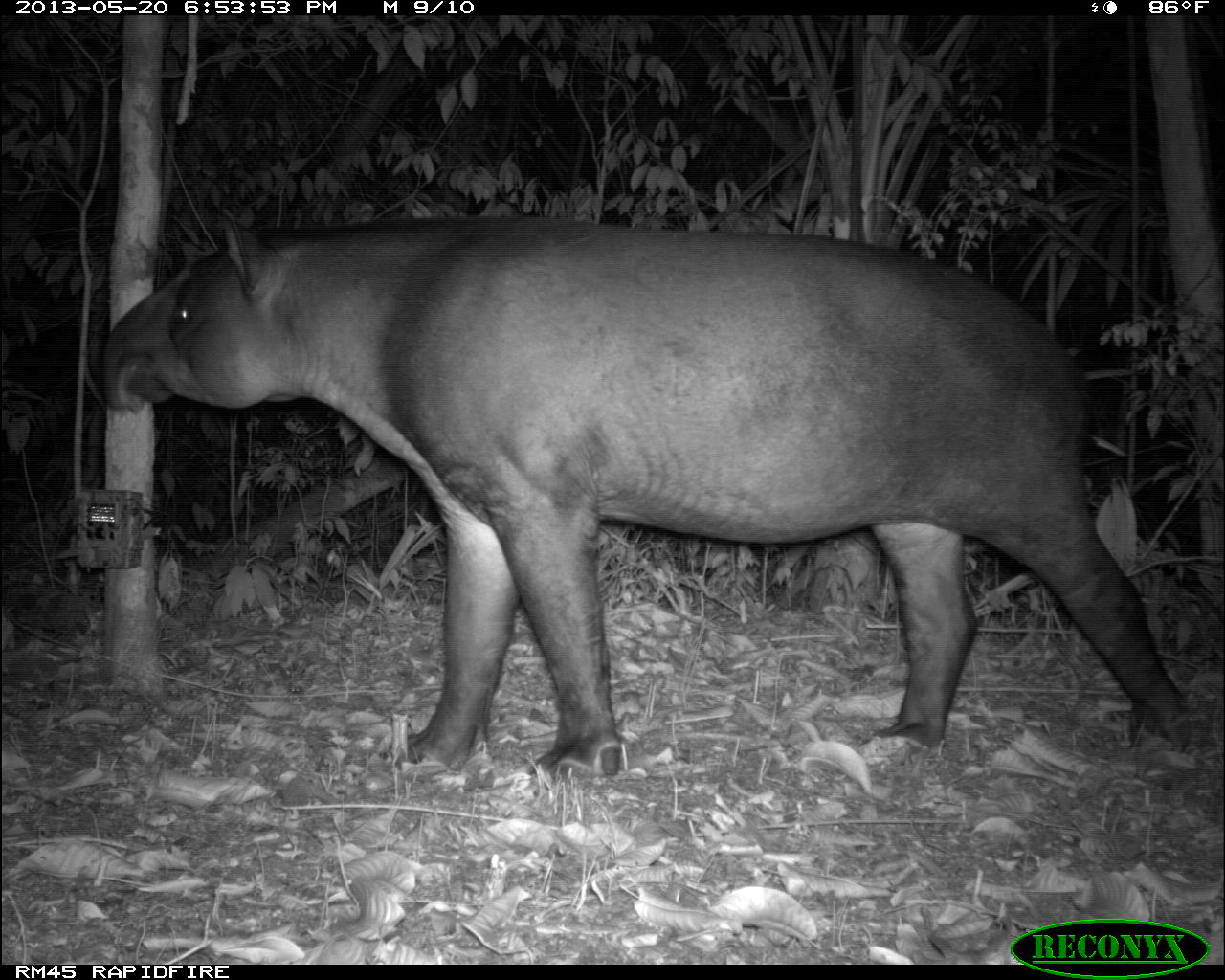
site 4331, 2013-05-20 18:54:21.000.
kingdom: Animalia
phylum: Chordata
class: Mammalia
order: Perissodactyla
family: Tapiridae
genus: Tapirus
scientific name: Tapirus bairdii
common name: baird's tapir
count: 1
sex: male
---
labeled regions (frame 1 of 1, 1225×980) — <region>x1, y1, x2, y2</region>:
tapirus bairdii: <region>100, 211, 1193, 778</region>